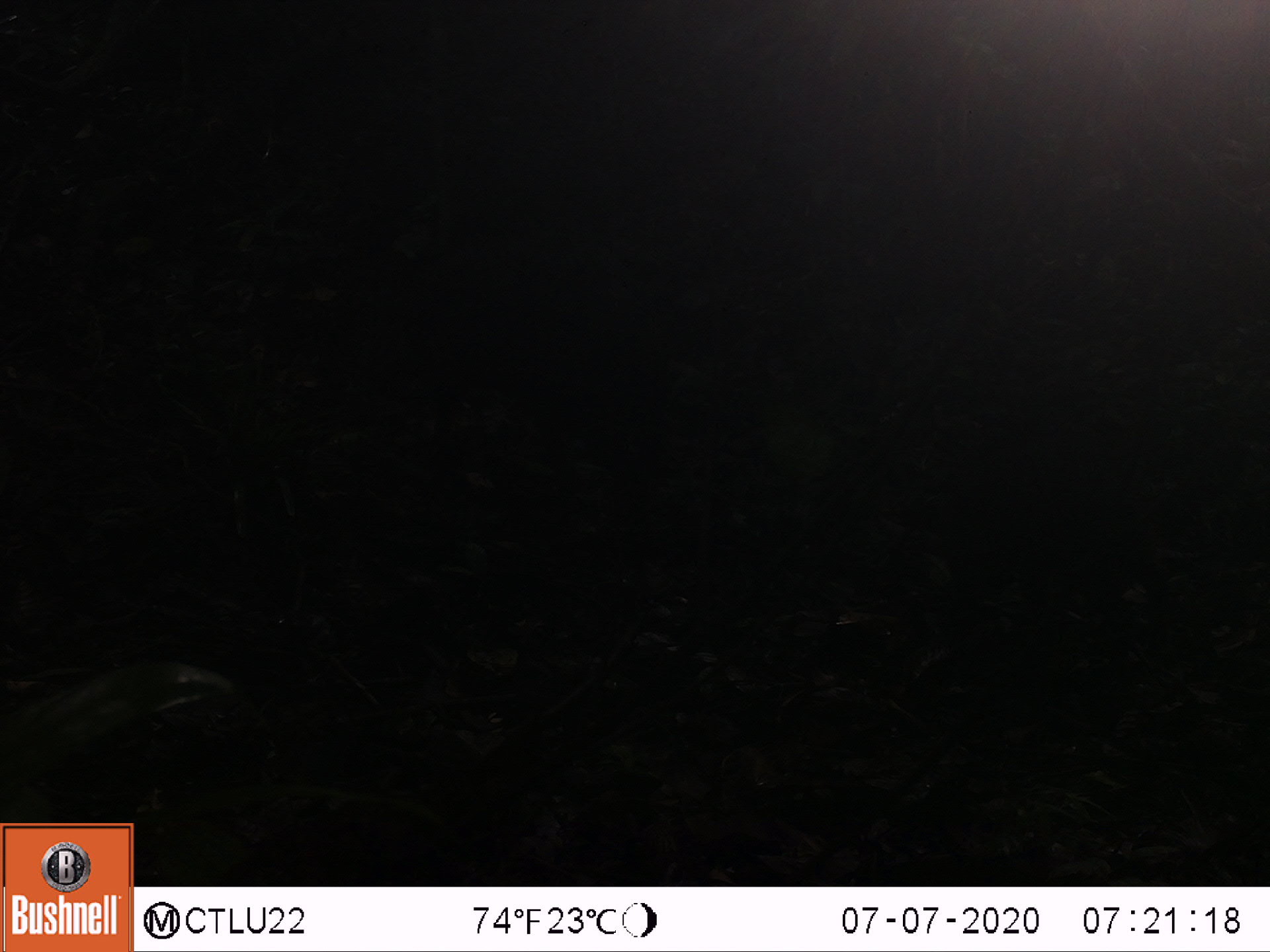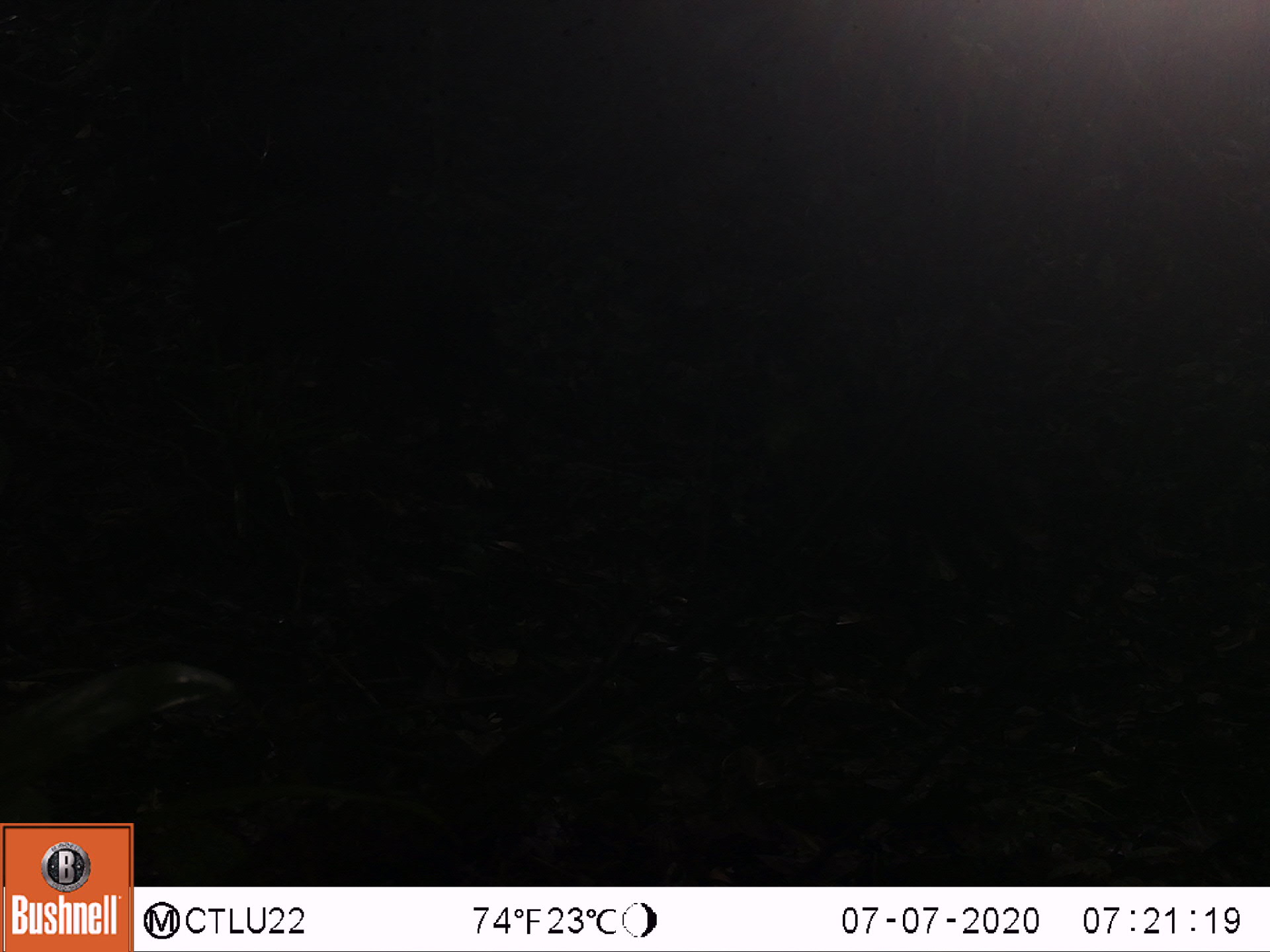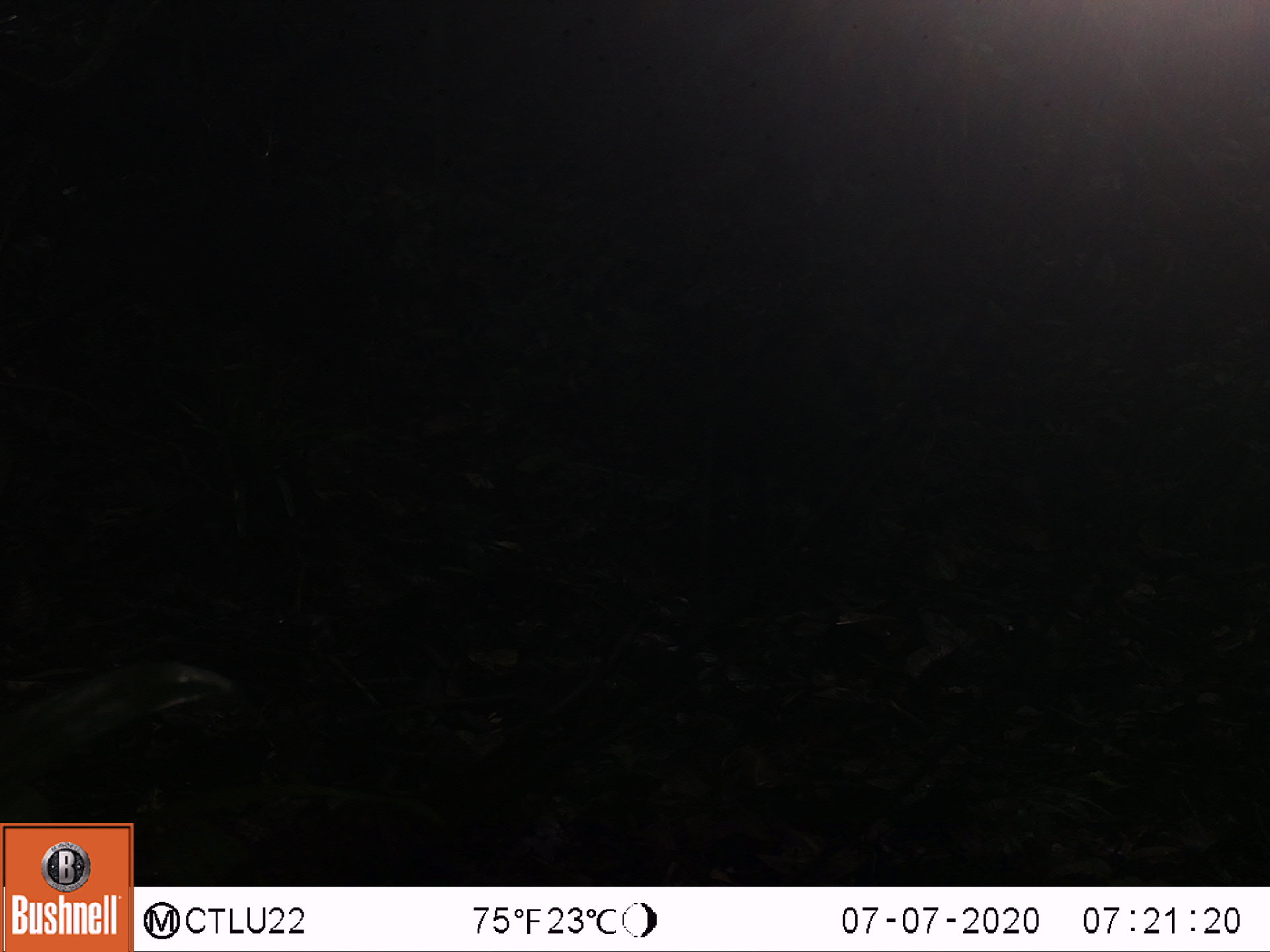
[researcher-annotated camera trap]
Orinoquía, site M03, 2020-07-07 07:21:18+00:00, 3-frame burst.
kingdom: Animalia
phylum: Chordata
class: Mammalia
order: Artiodactyla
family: Tayassuidae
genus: Pecari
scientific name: Pecari tajacu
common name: collared peccary